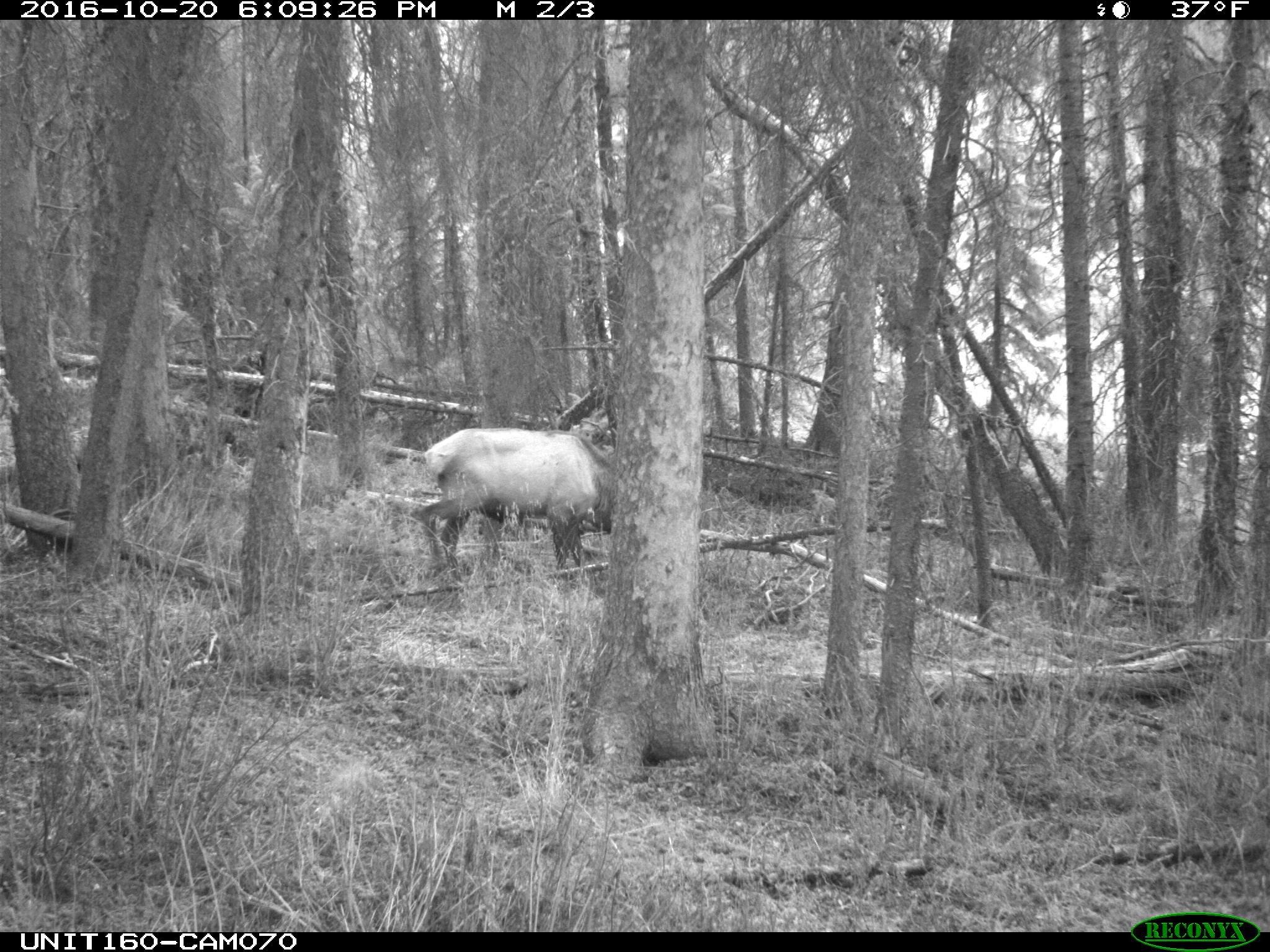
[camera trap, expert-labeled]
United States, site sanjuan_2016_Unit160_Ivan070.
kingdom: Animalia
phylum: Chordata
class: Mammalia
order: Artiodactyla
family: Cervidae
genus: Cervus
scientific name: Cervus elaphus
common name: red deer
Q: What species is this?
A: Cervus elaphus (red deer).